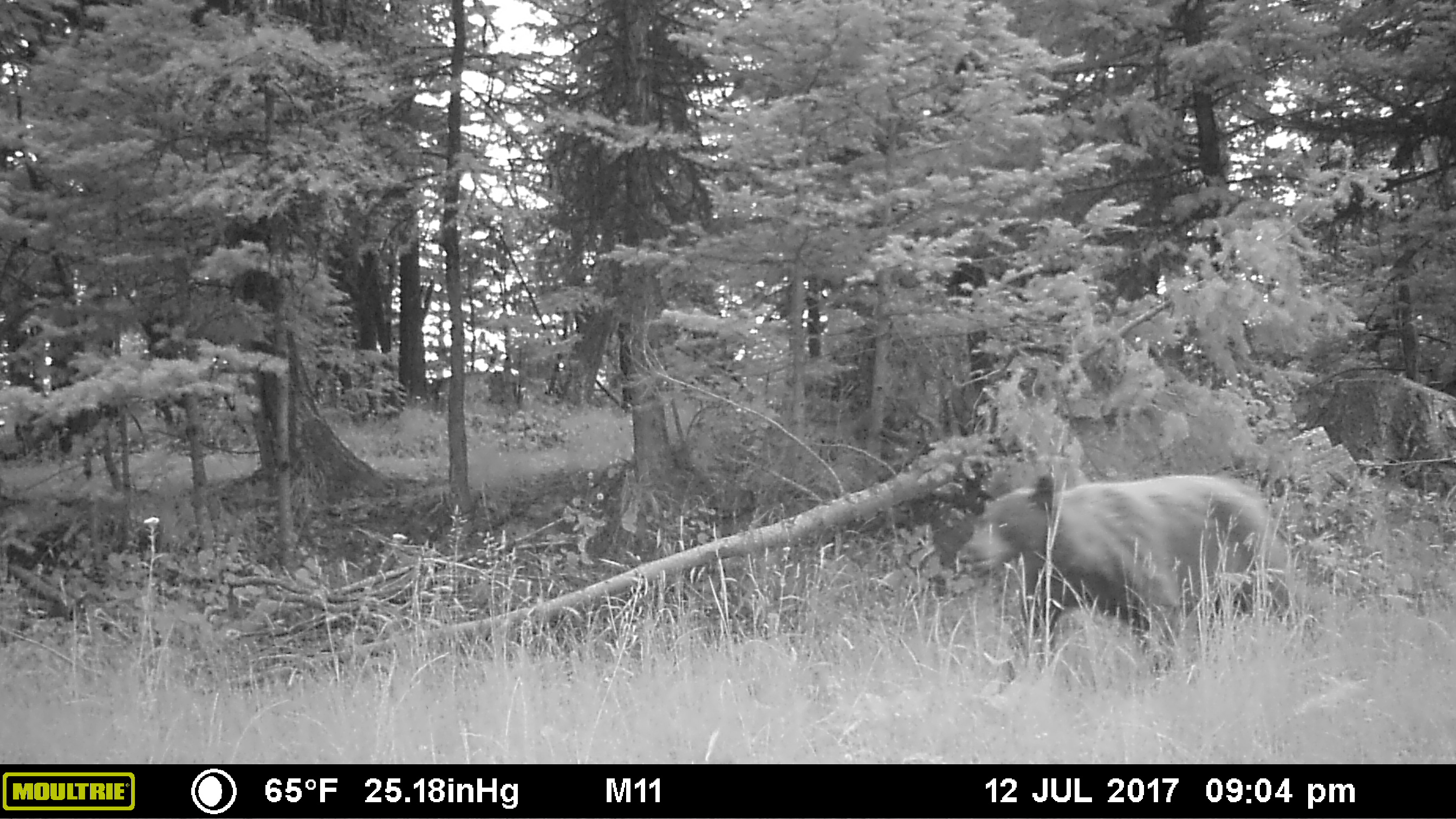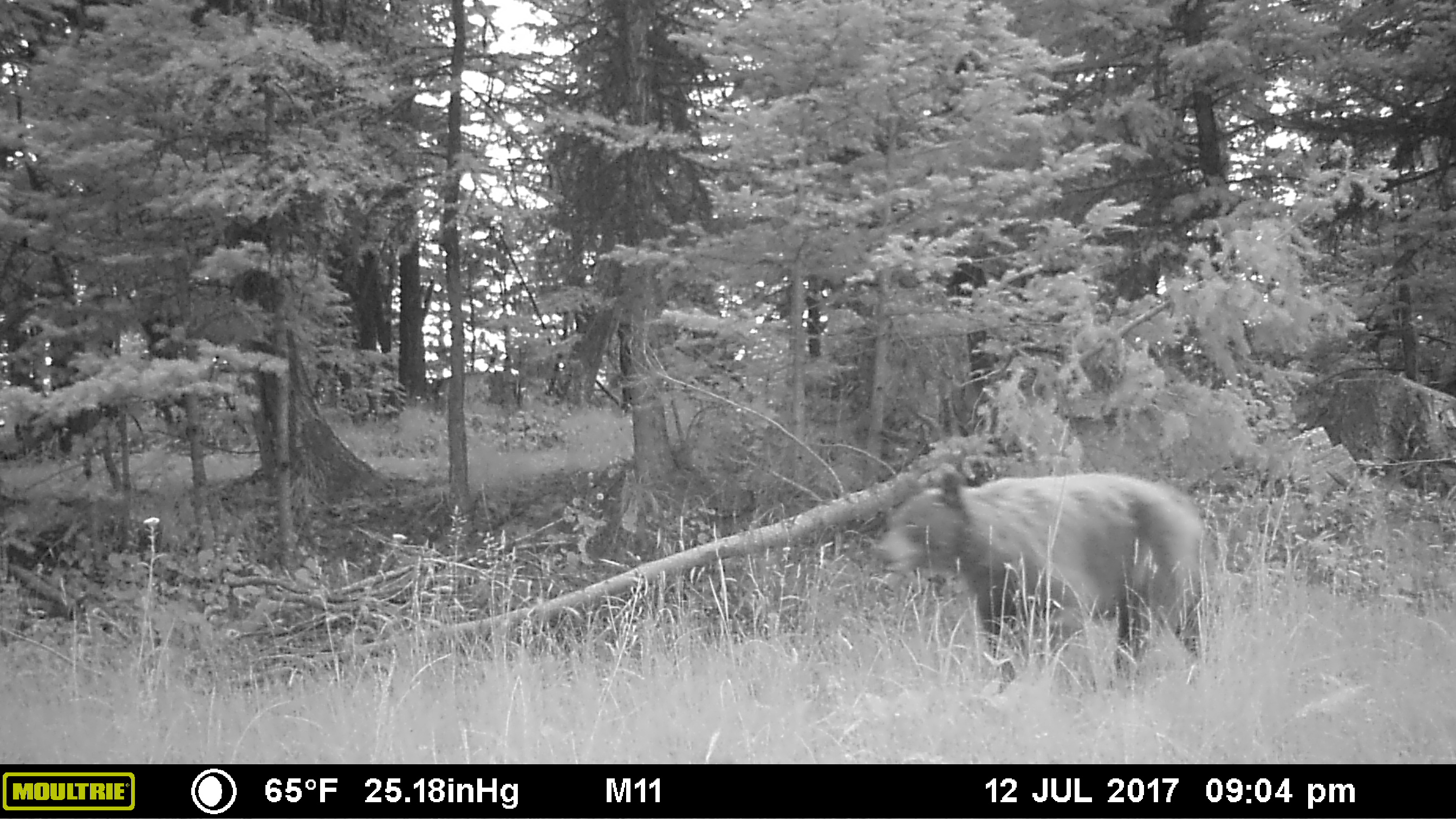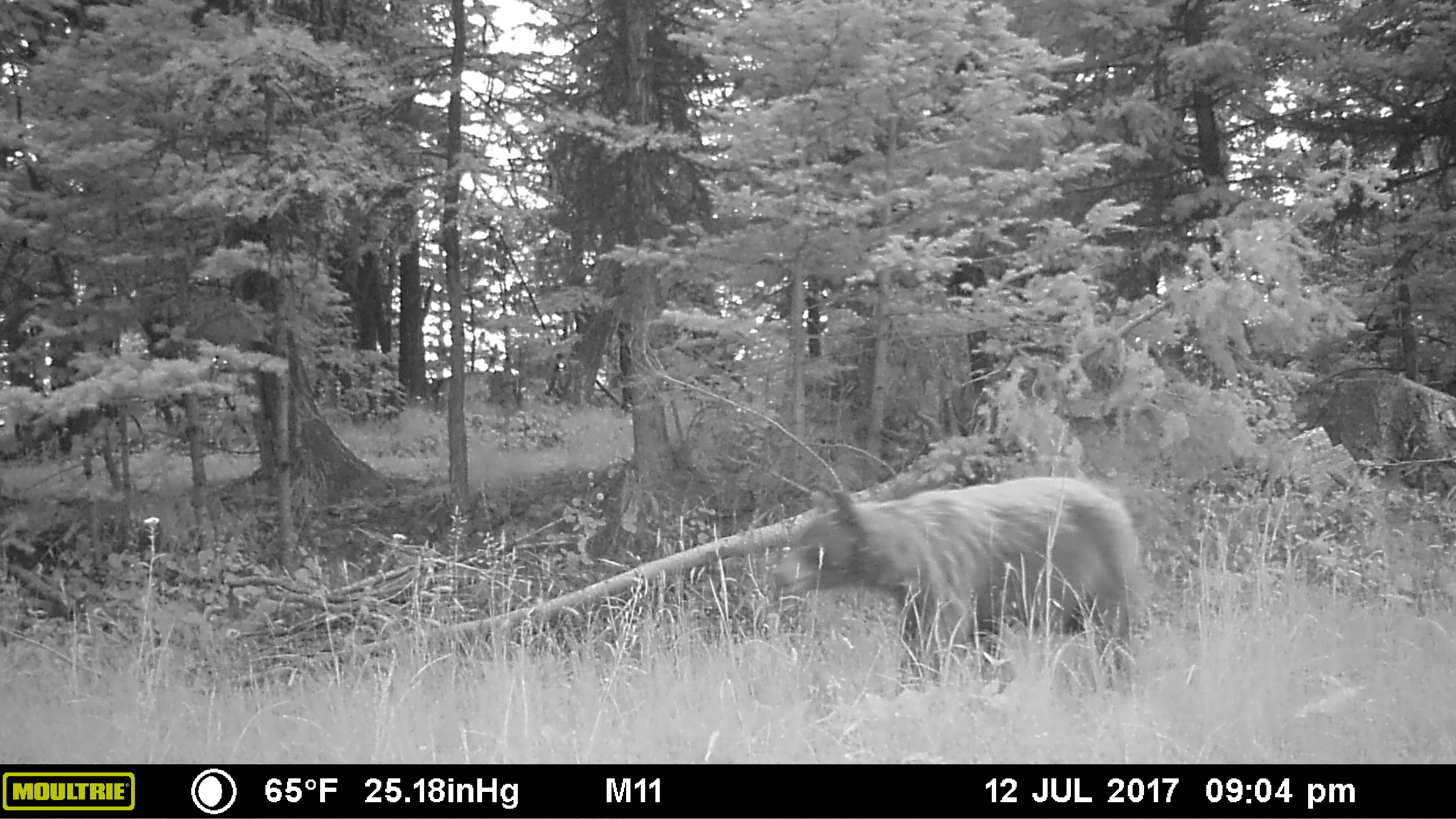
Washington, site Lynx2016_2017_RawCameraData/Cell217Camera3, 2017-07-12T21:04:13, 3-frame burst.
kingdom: Animalia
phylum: Chordata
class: Mammalia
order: Carnivora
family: Ursidae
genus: Ursus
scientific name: Ursus americanus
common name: american black bear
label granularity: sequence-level